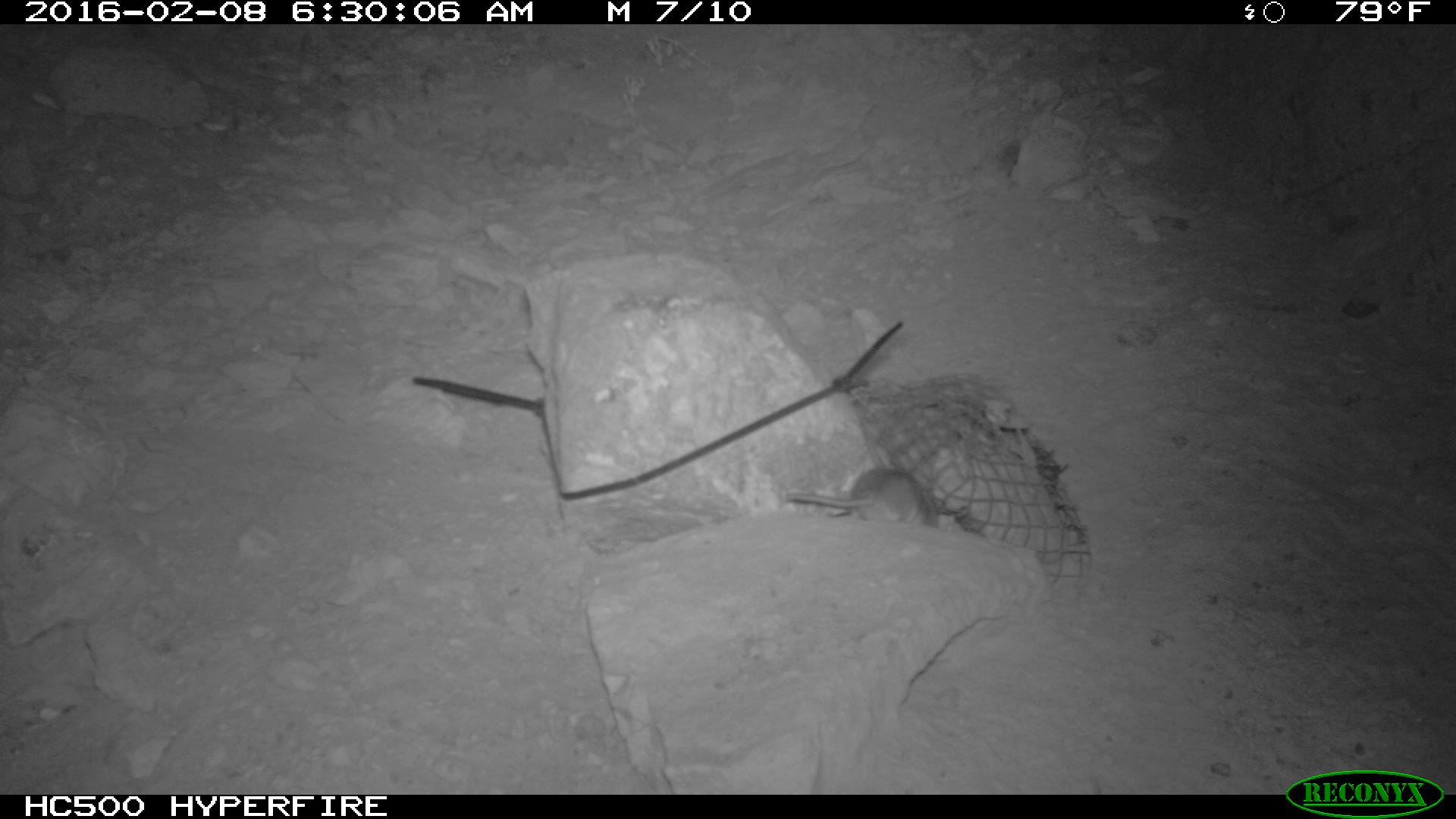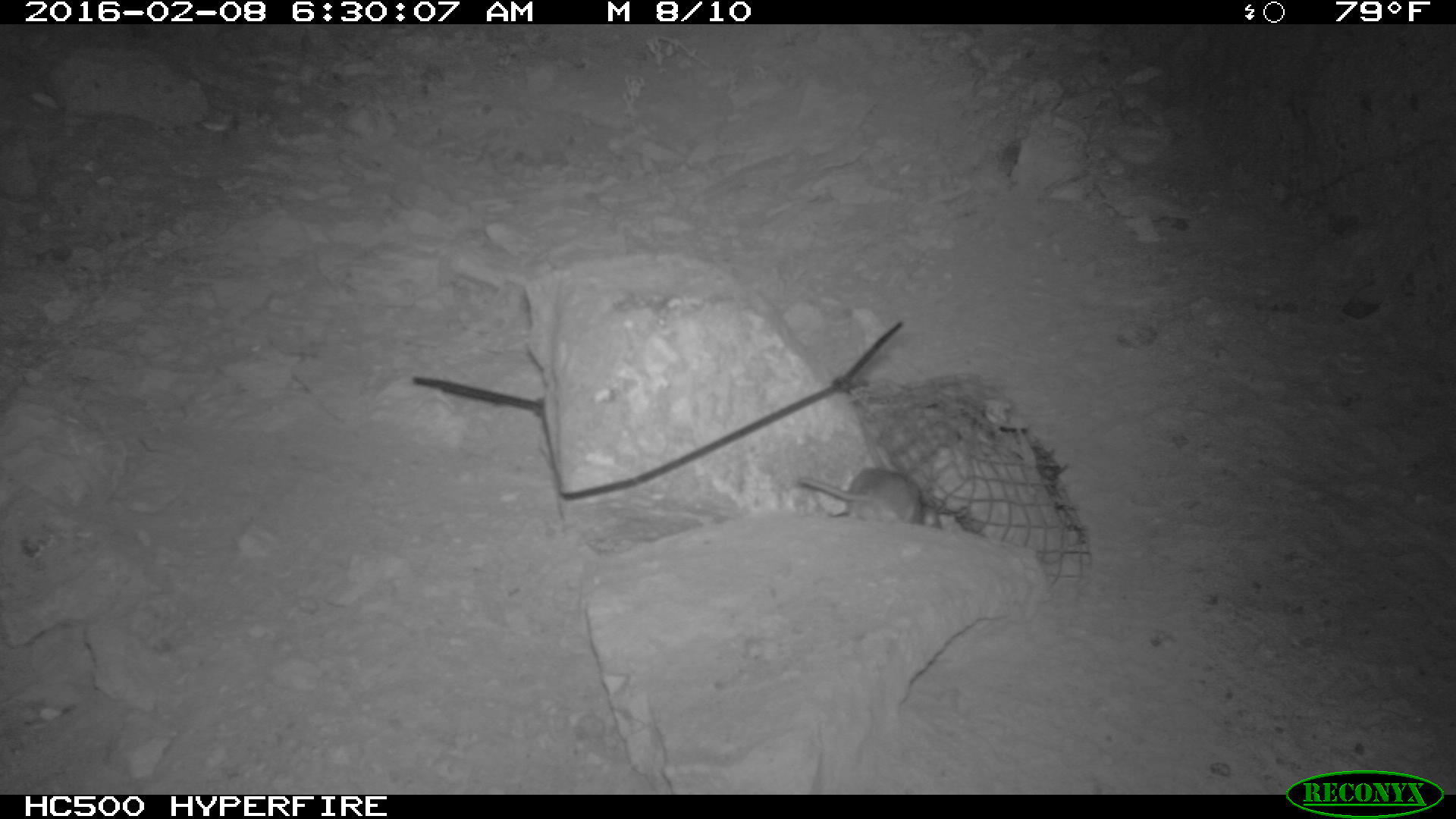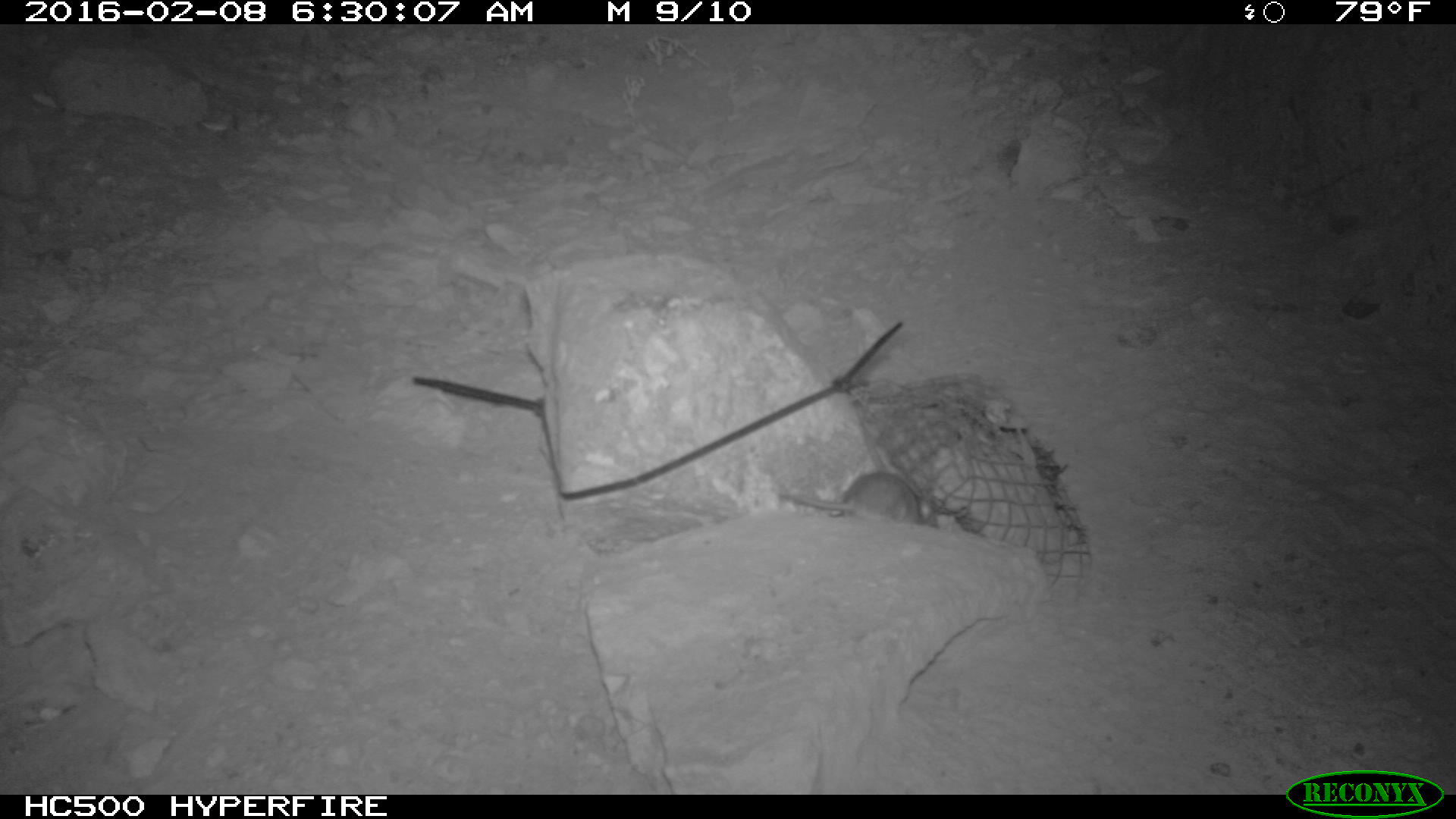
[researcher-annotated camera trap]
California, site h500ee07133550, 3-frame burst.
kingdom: Animalia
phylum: Chordata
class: Mammalia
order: Rodentia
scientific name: Rodentia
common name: rodent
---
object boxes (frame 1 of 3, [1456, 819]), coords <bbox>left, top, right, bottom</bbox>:
rodent: <bbox>785, 466, 938, 530</bbox>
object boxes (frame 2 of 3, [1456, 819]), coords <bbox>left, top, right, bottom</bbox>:
rodent: <bbox>799, 467, 921, 523</bbox>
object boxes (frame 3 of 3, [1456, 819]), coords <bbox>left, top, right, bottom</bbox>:
rodent: <bbox>777, 469, 943, 529</bbox>